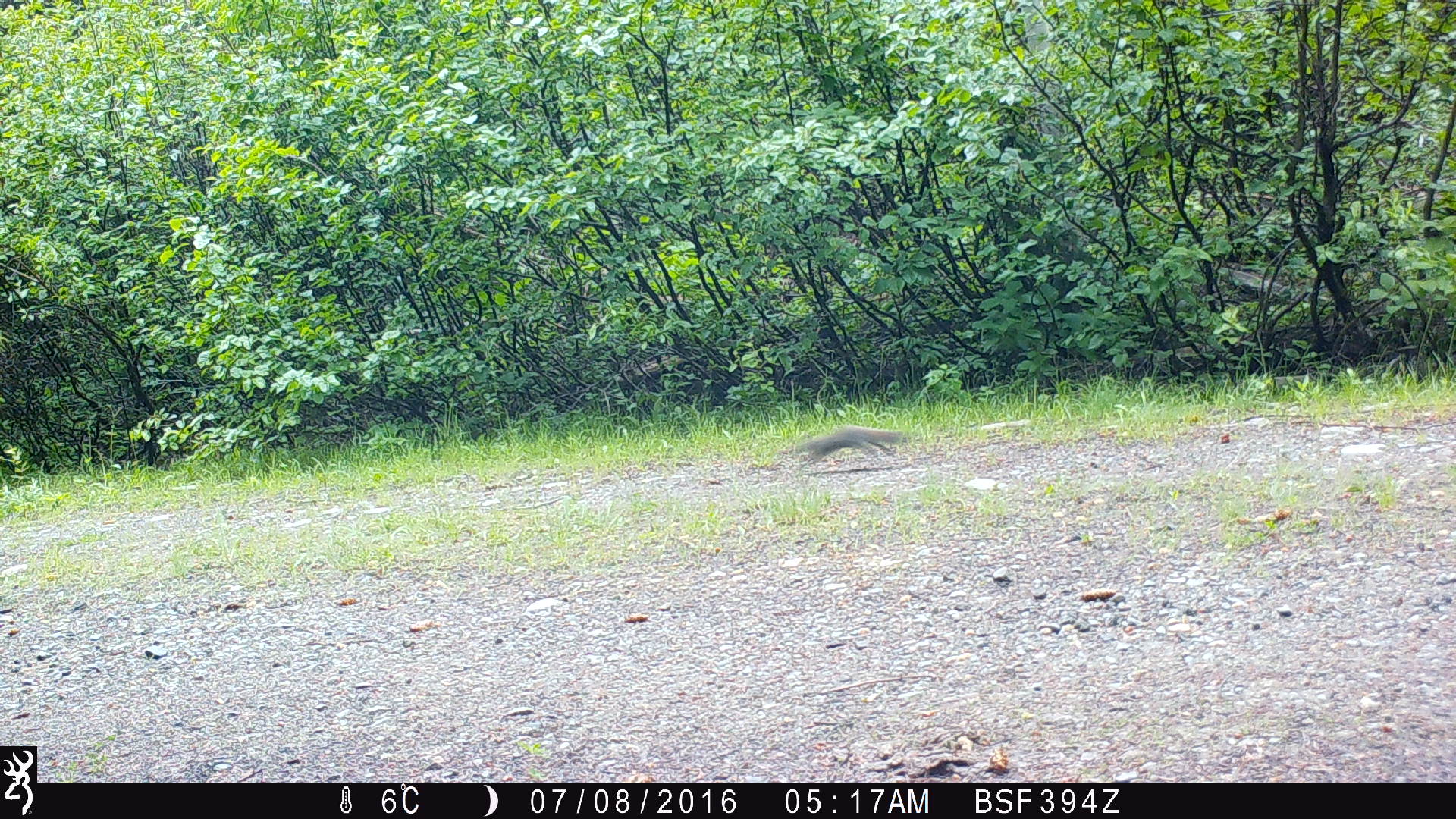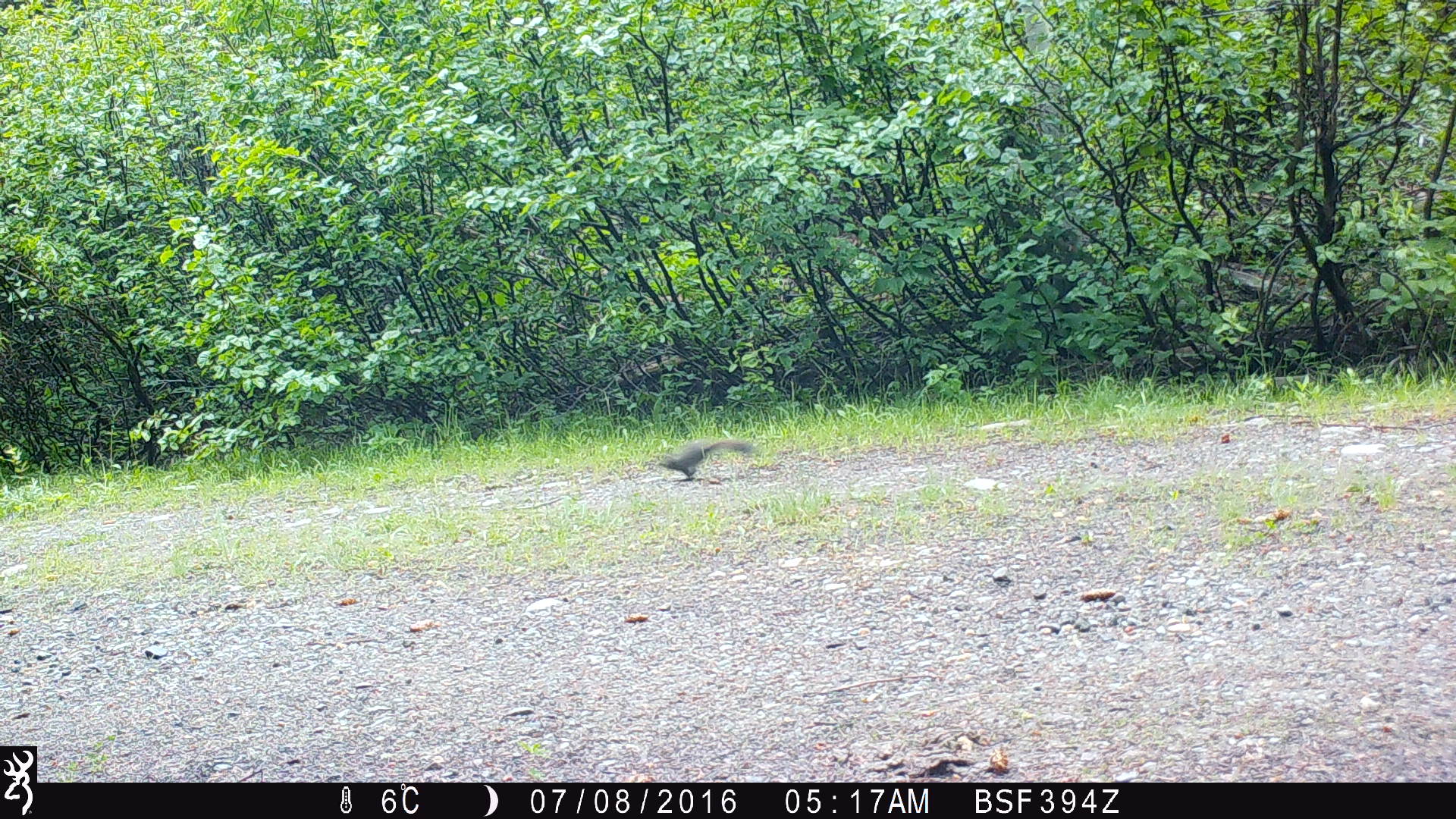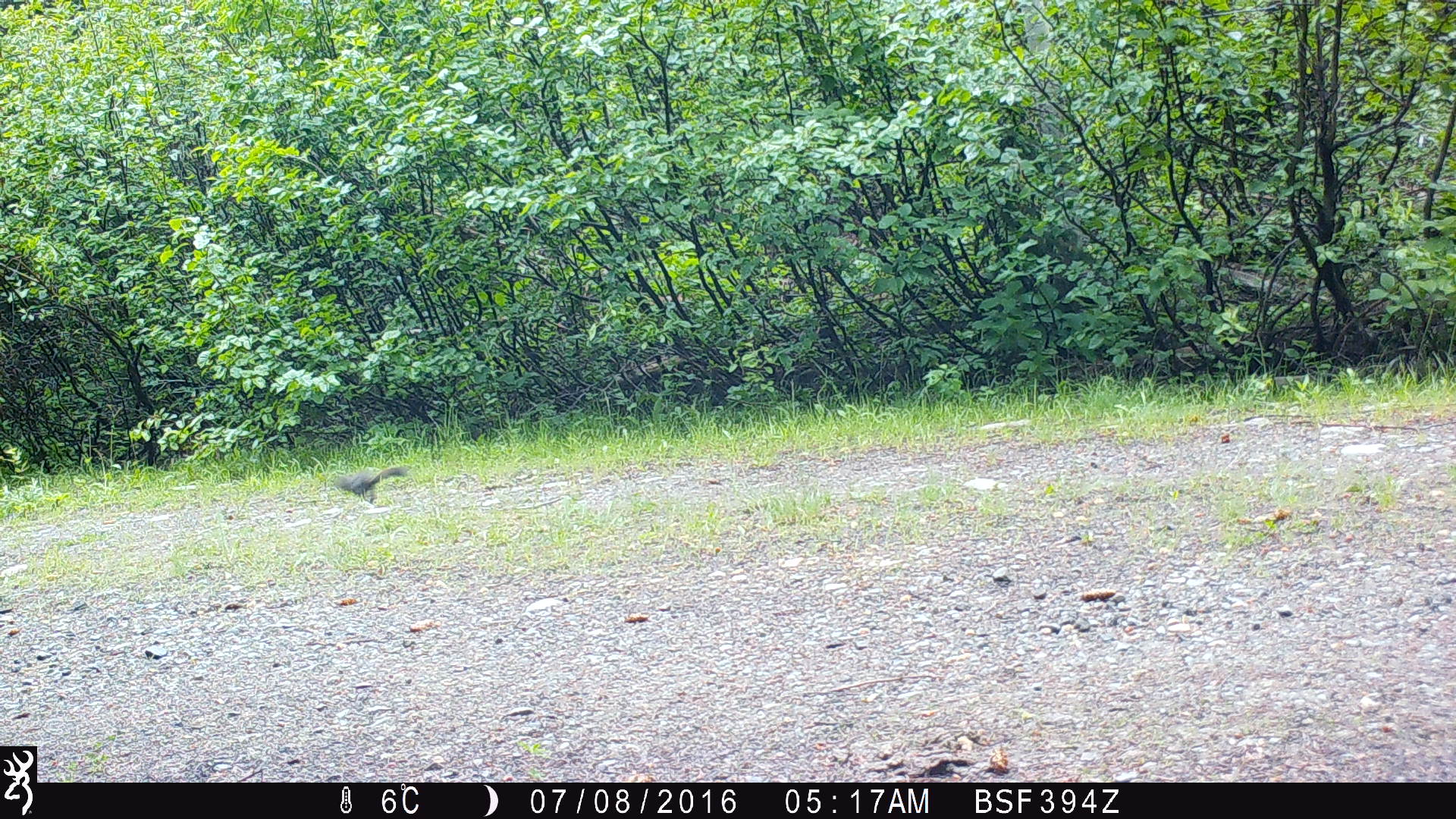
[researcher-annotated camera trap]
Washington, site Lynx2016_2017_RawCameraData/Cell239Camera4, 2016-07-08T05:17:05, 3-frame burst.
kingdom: Animalia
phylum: Chordata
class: Mammalia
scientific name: Mammalia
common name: small mammal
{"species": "small mammal (Mammalia)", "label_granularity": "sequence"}